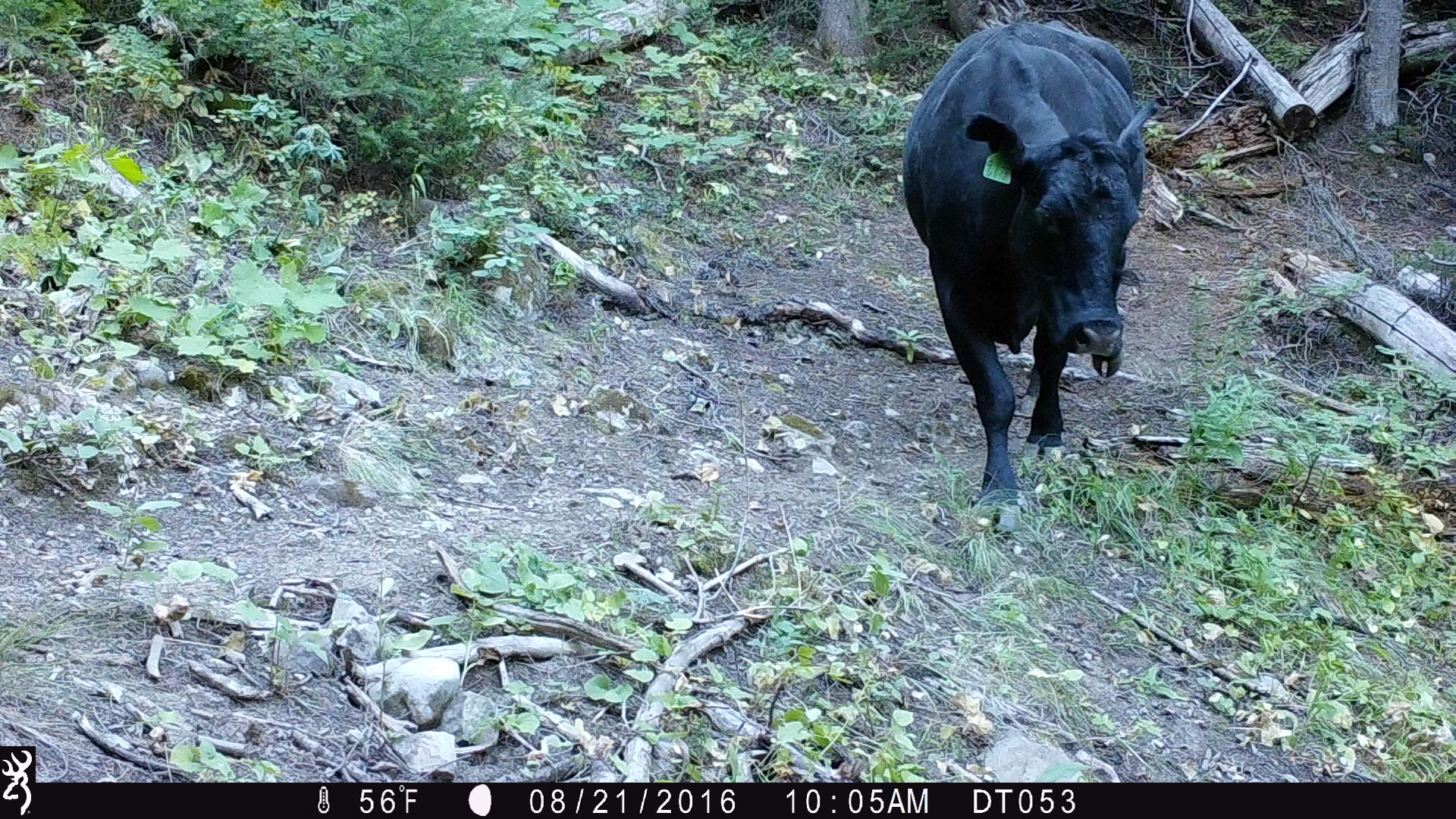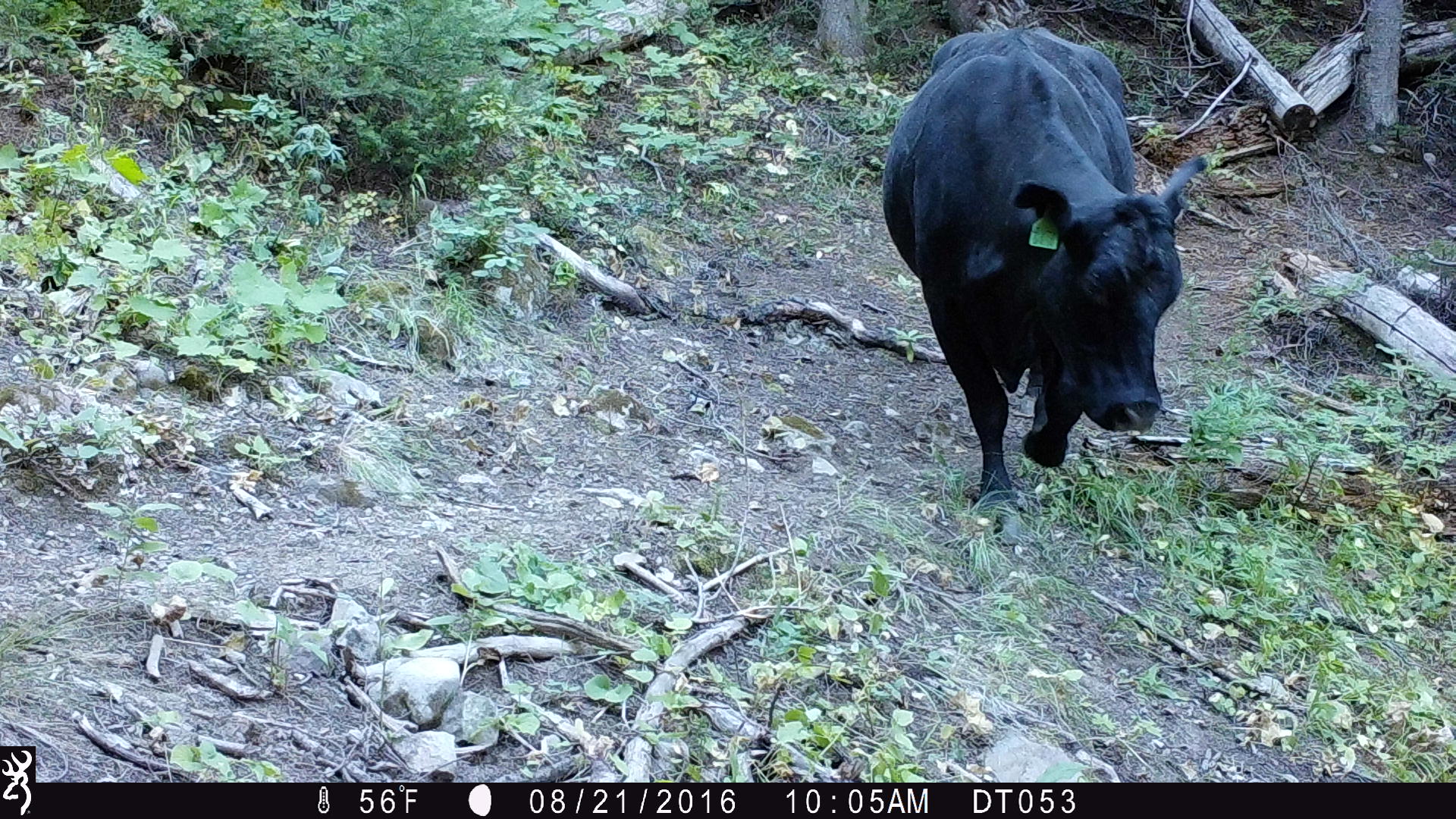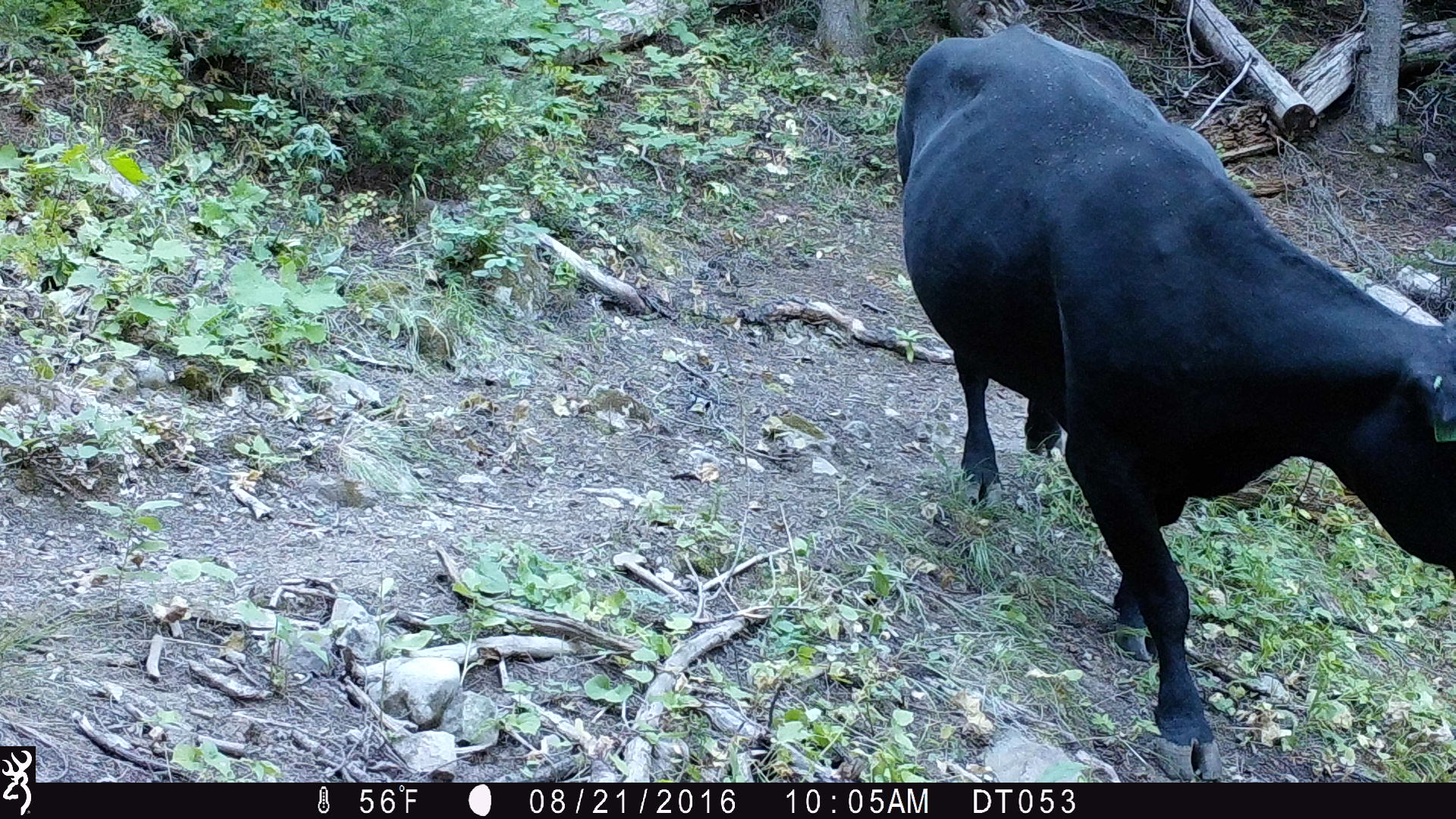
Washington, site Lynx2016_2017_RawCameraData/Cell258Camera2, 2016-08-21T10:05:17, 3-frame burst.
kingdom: Animalia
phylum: Chordata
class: Mammalia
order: Artiodactyla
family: Bovidae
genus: Bos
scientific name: Bos taurus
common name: domestic cattle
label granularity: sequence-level